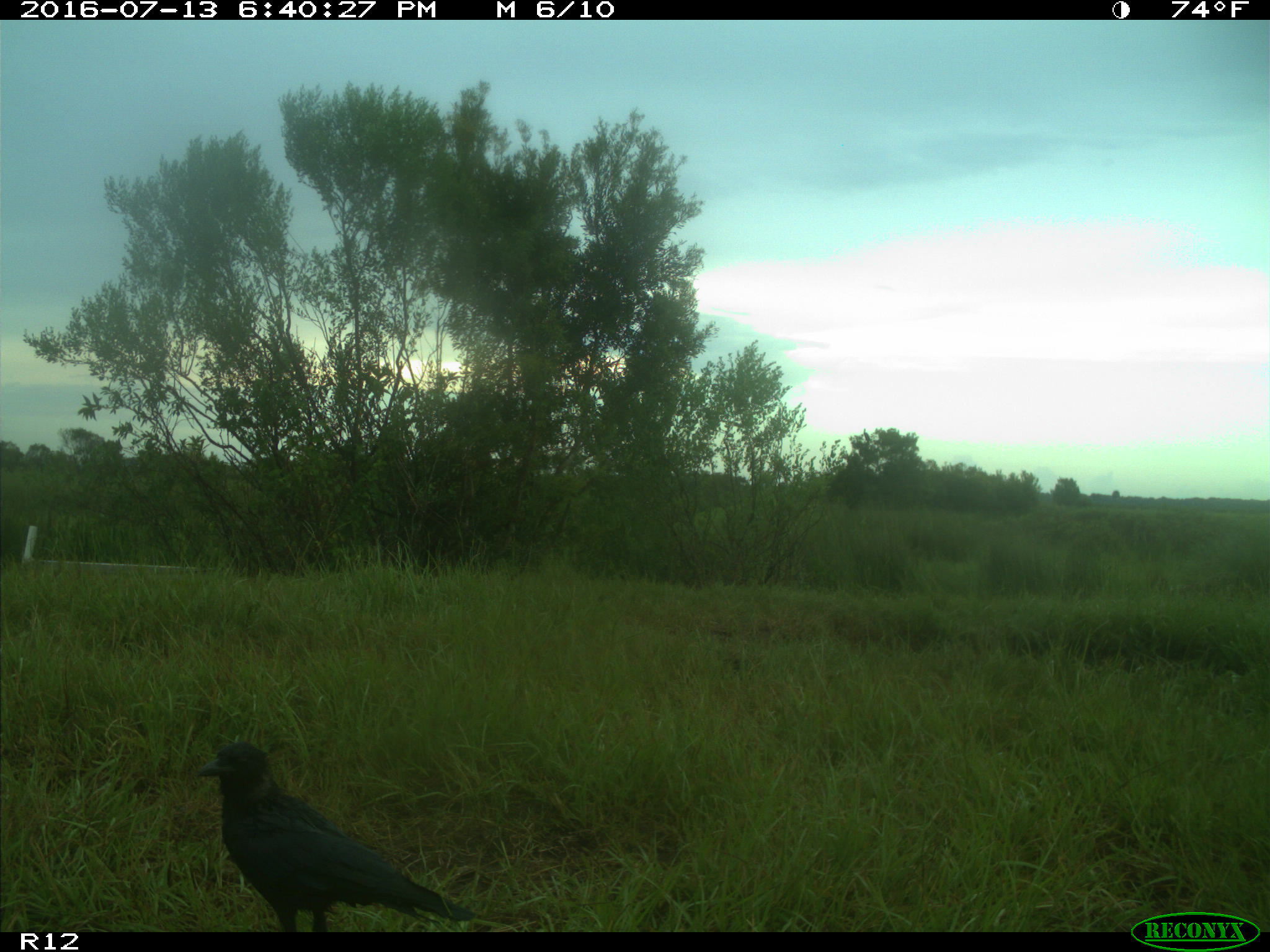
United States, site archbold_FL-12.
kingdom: Animalia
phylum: Chordata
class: Aves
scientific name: Aves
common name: birds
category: unidentified bird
Unidentified bird (birds) (Aves).